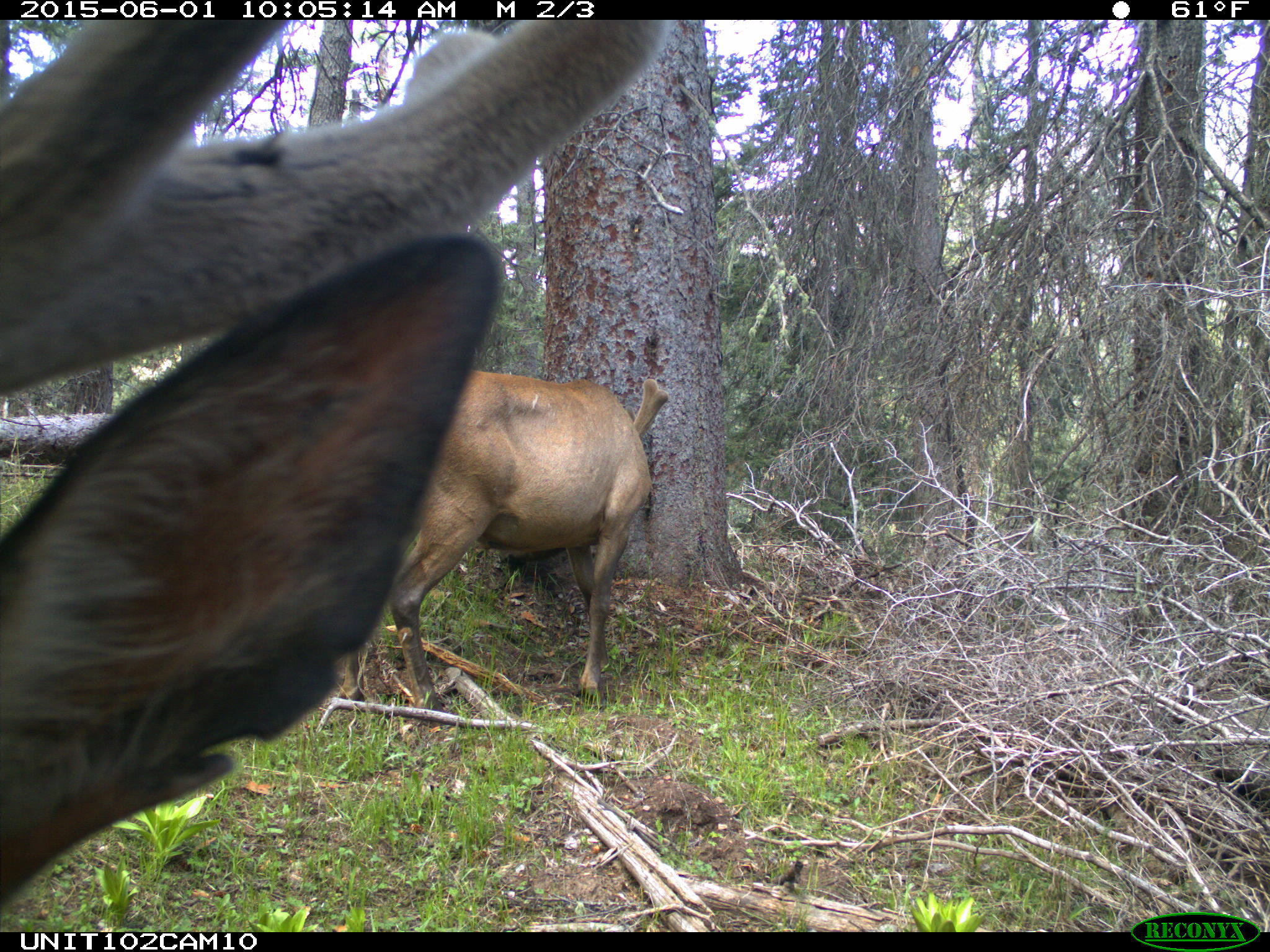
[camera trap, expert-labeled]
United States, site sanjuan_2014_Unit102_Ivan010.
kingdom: Animalia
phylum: Chordata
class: Mammalia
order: Artiodactyla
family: Cervidae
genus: Cervus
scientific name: Cervus elaphus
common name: red deer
Cervus elaphus (red deer).